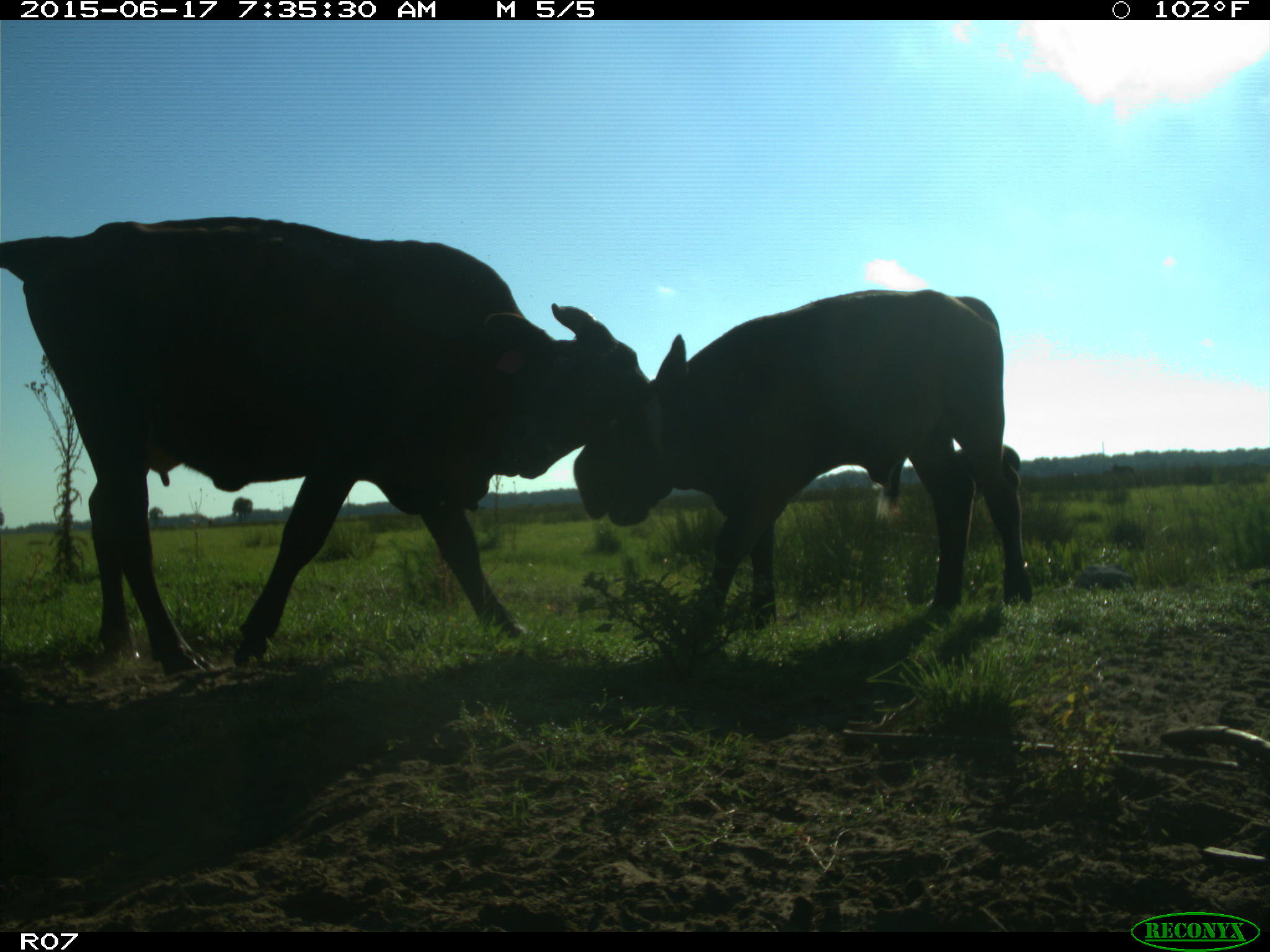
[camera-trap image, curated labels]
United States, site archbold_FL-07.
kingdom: Animalia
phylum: Chordata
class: Mammalia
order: Artiodactyla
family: Bovidae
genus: Bos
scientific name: Bos taurus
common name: domestic cow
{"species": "Bos taurus (domestic cow)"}